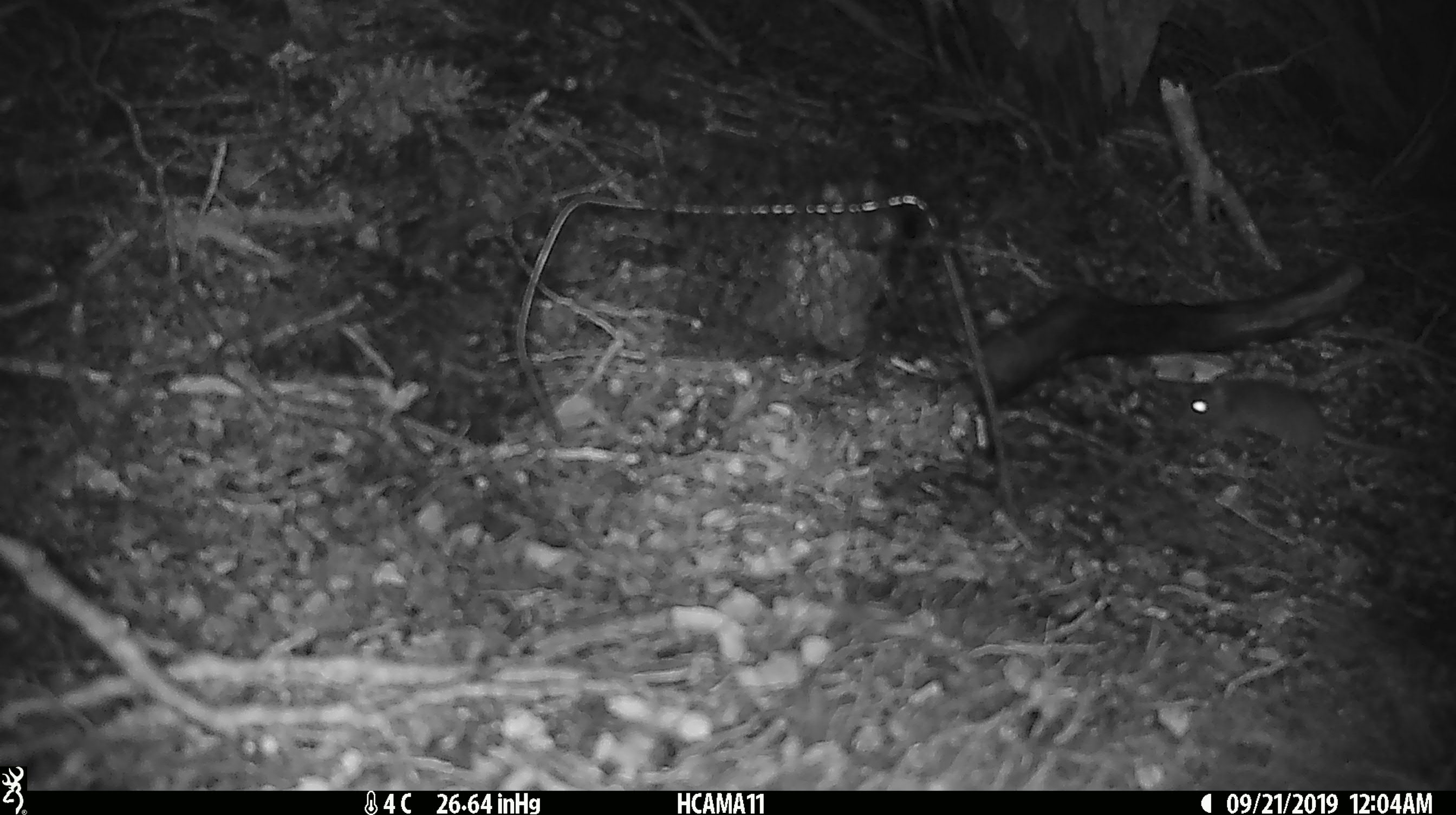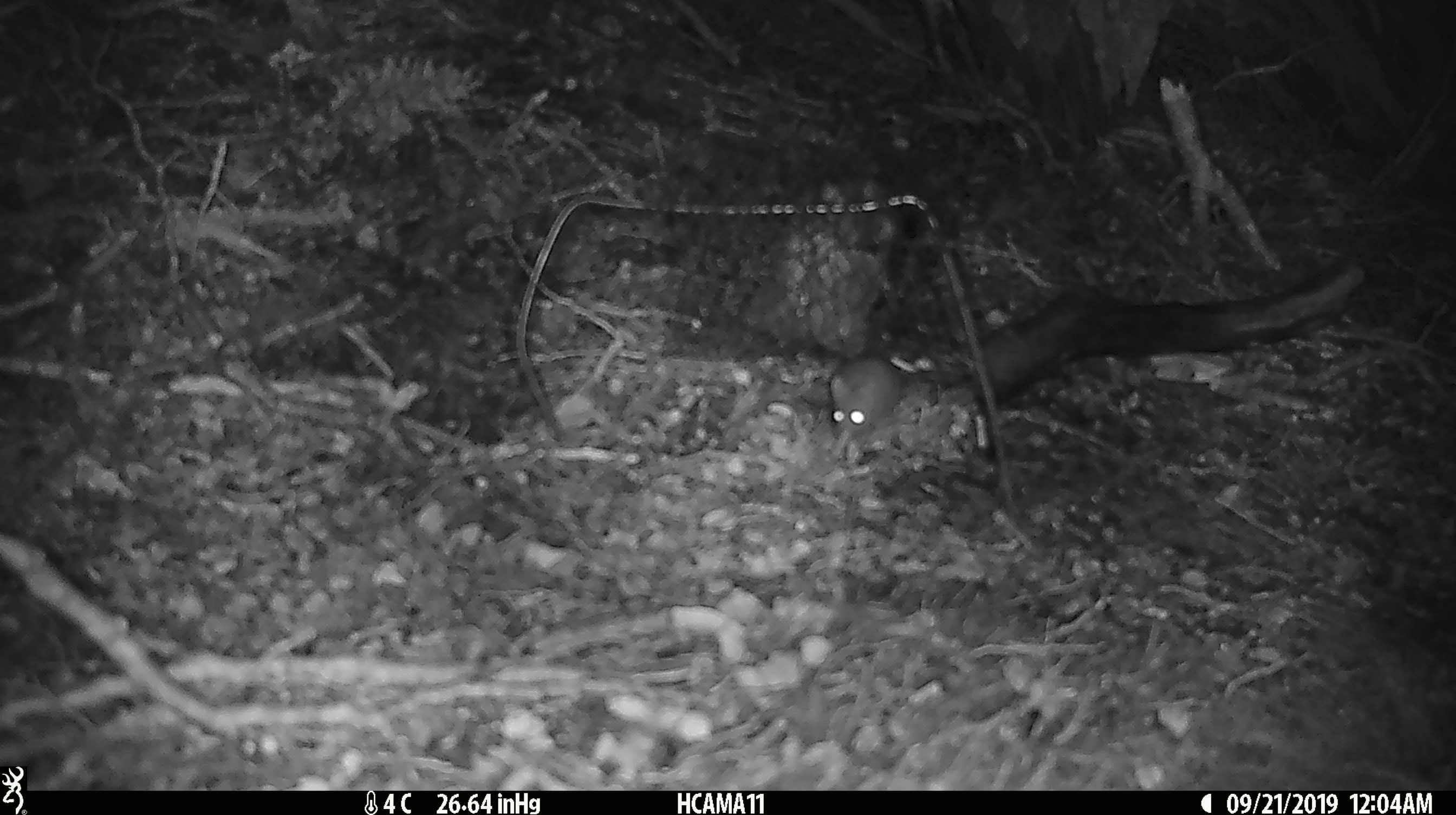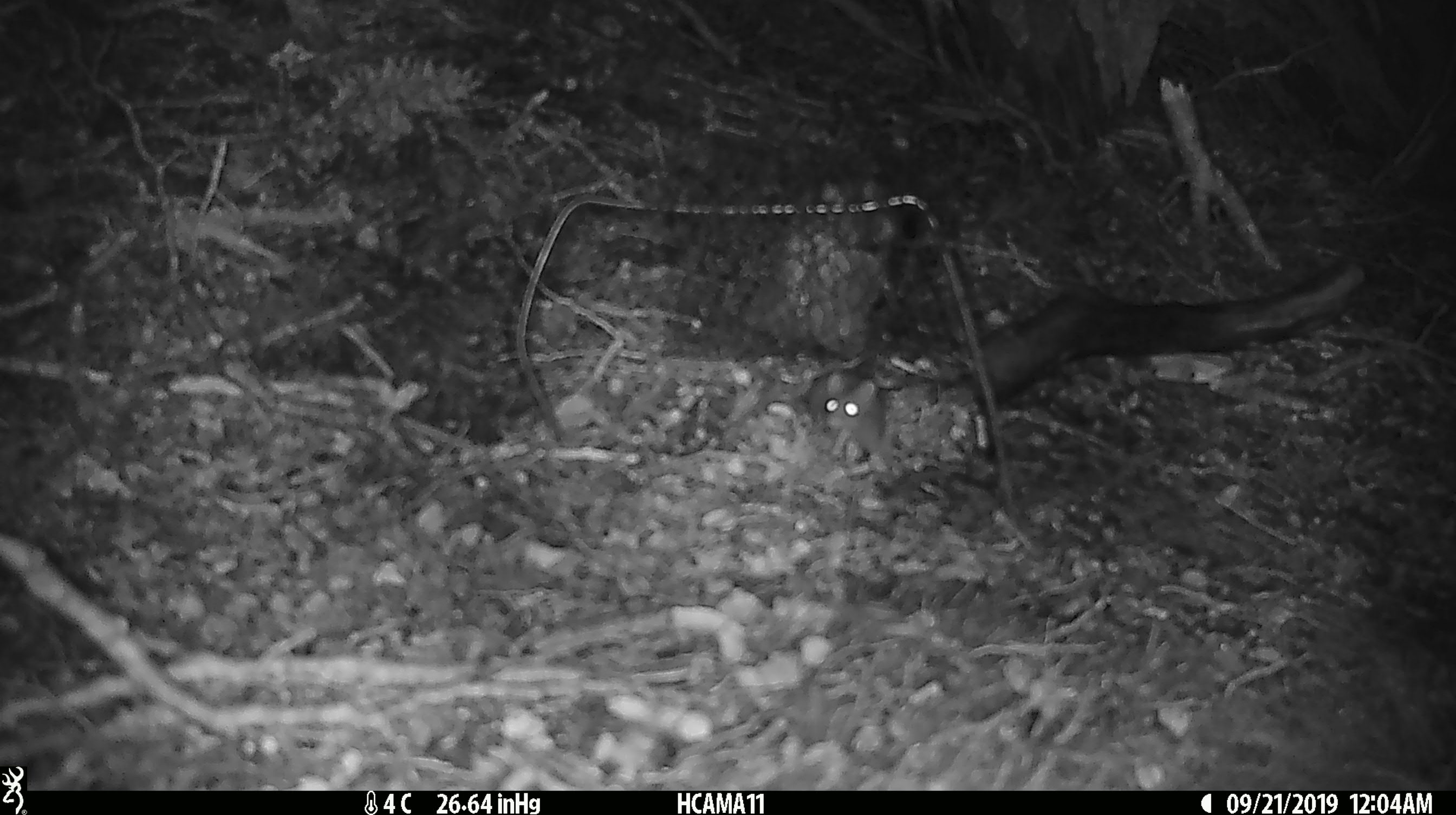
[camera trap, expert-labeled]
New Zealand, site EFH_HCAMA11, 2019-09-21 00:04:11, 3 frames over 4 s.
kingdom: Animalia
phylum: Chordata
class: Mammalia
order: Rodentia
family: Muridae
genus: Mus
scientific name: Mus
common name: mouse